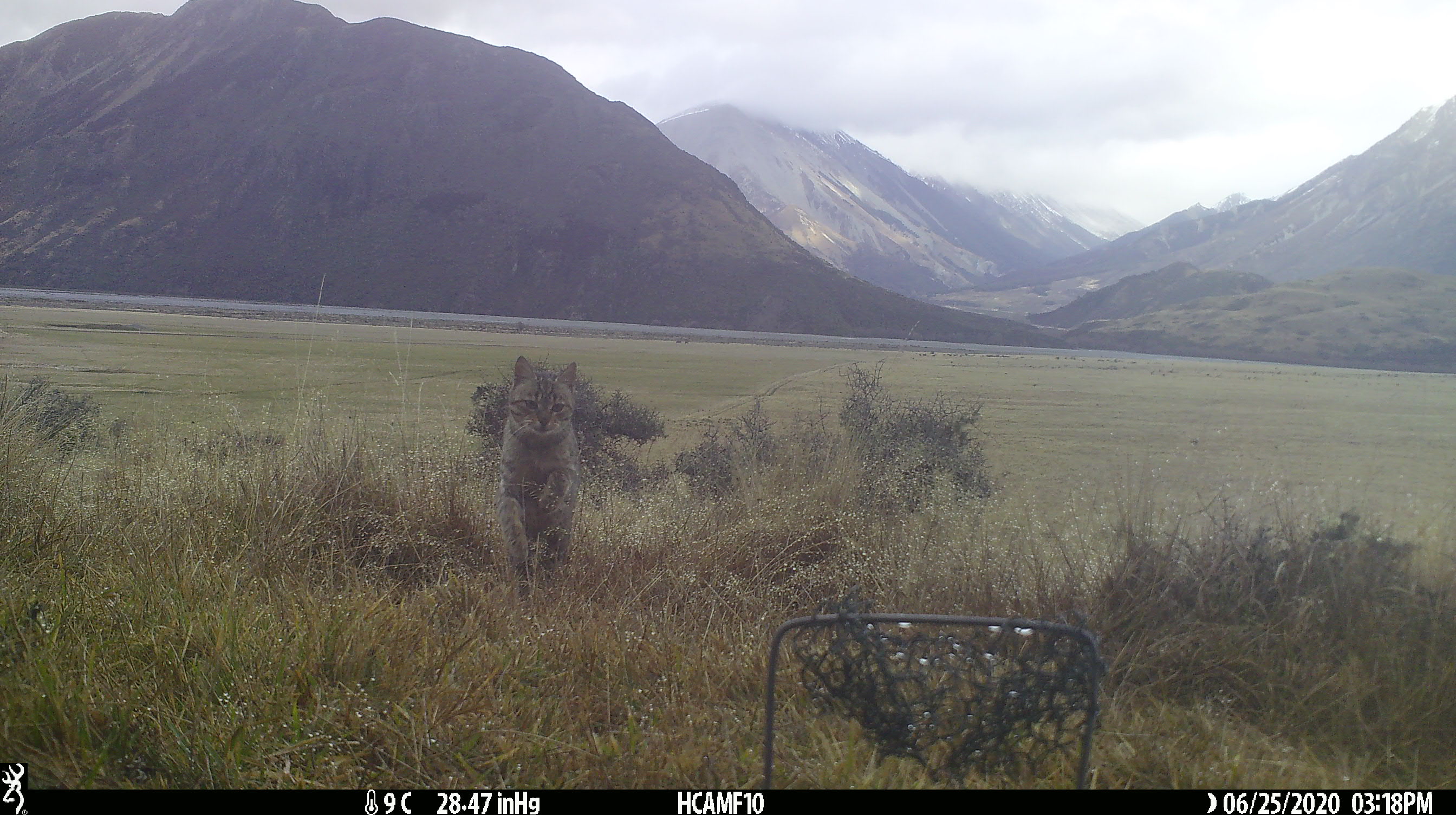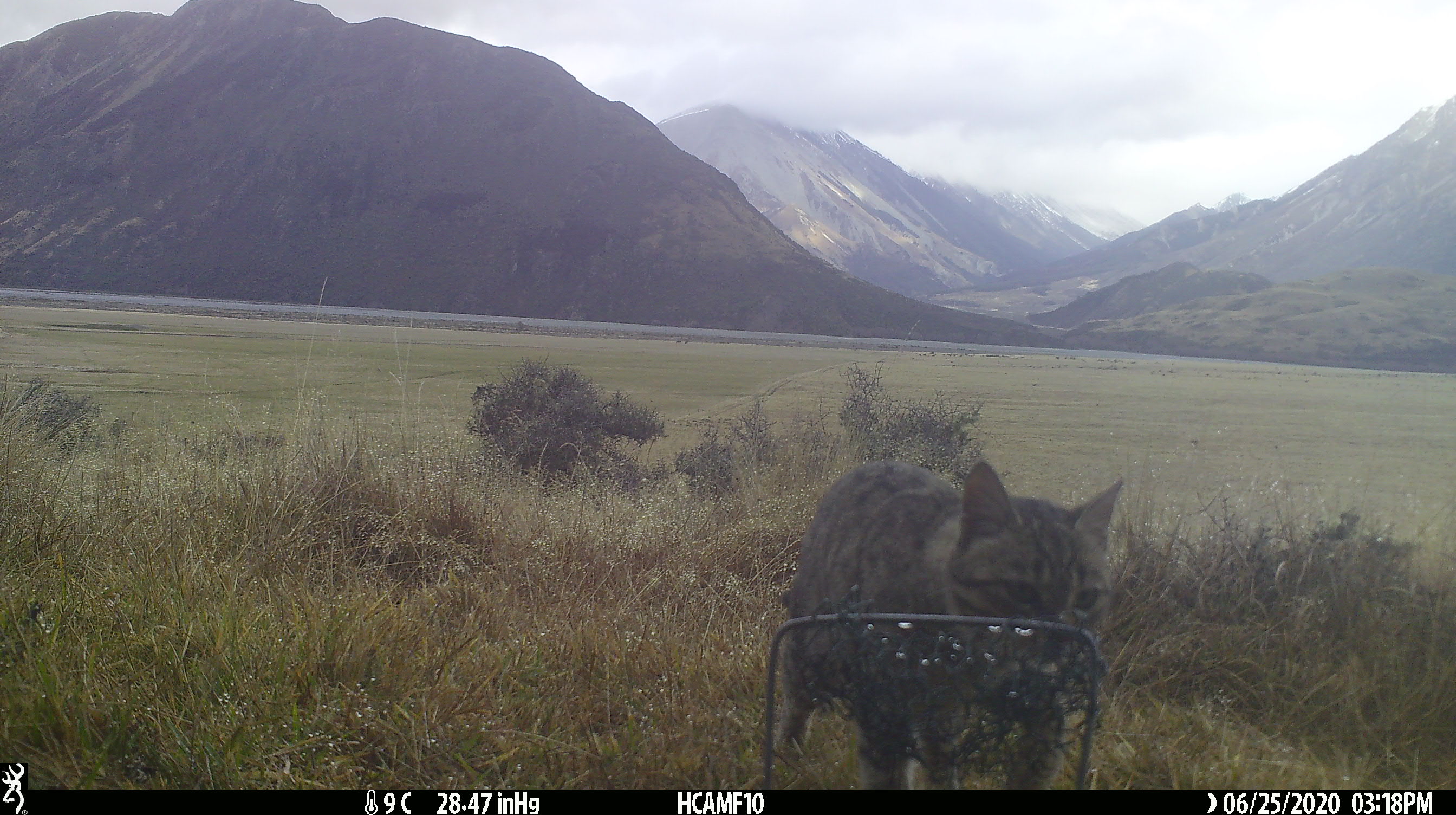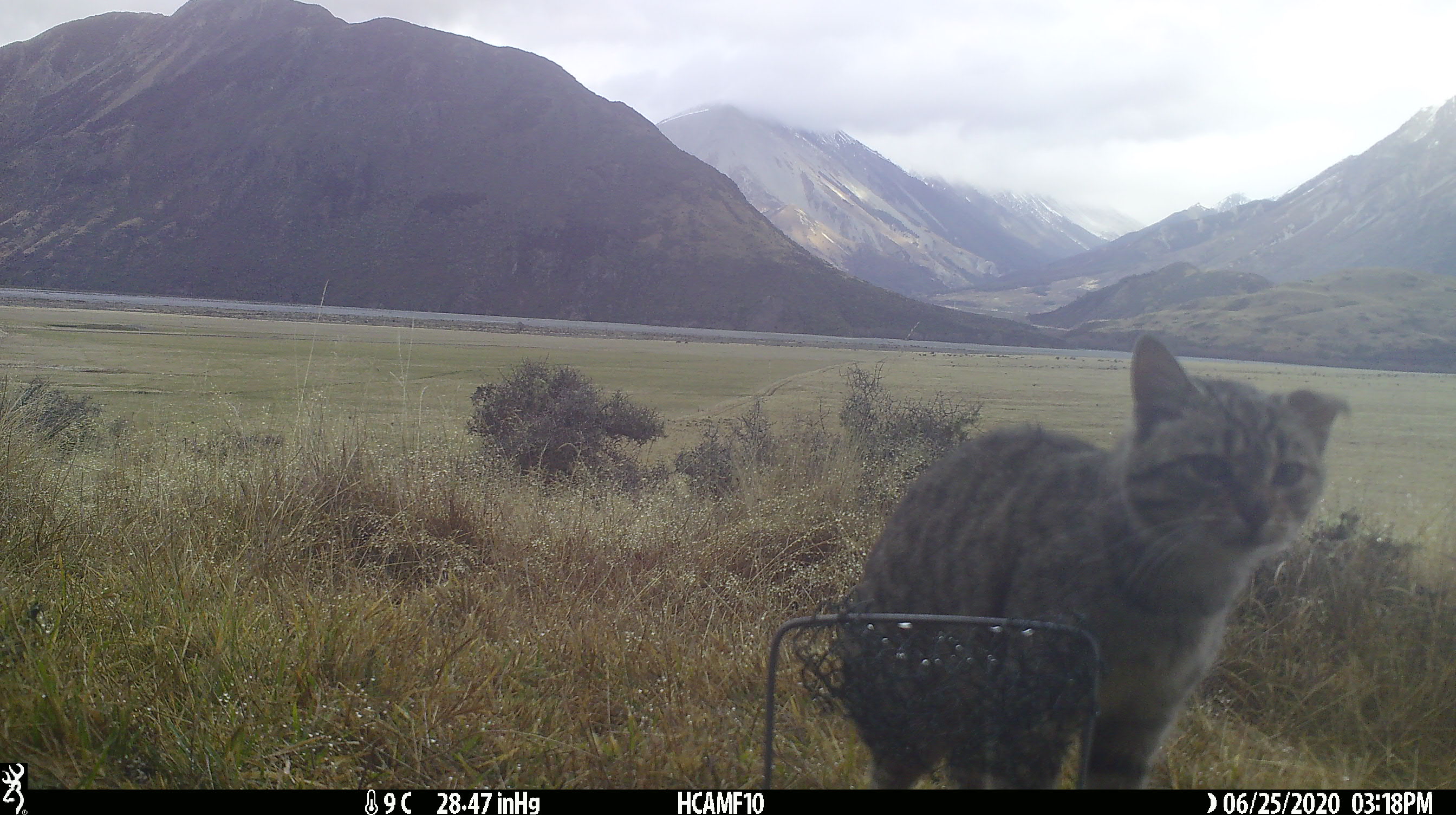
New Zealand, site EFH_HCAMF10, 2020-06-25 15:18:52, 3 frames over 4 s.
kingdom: Animalia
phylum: Chordata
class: Mammalia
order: Carnivora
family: Felidae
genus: Felis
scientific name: Felis catus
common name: domestic cat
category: cat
Cat (domestic cat) (Felis catus).